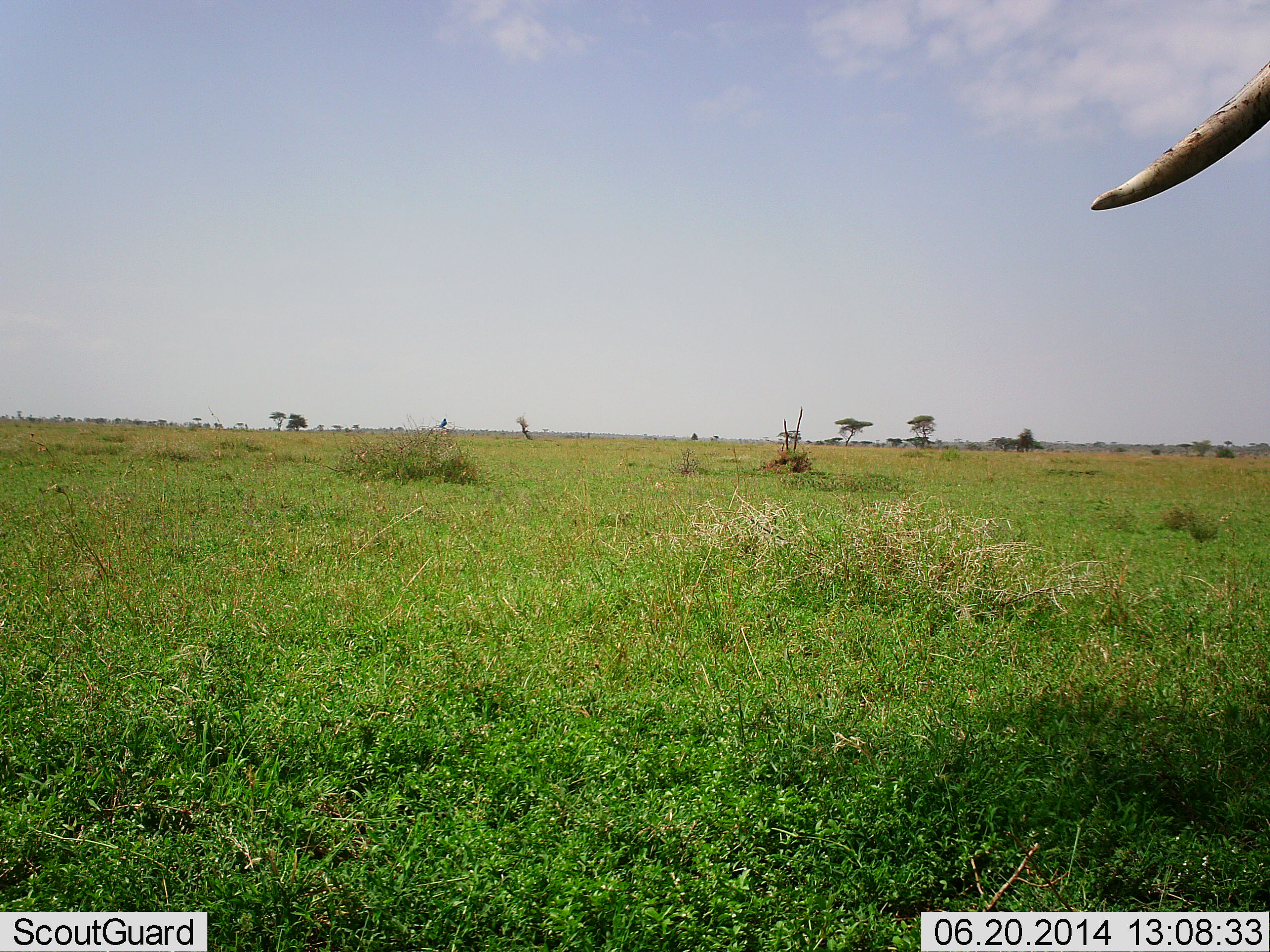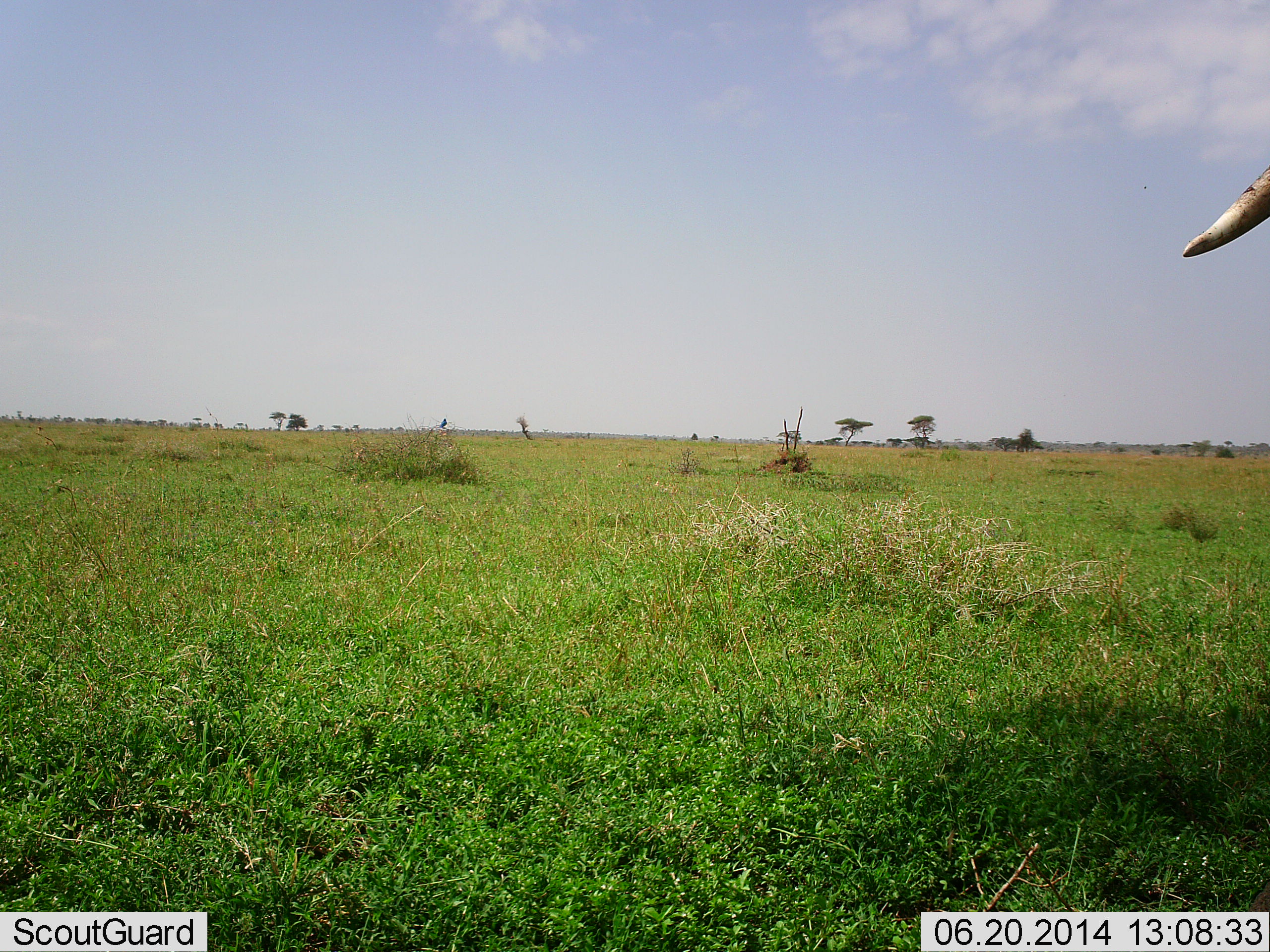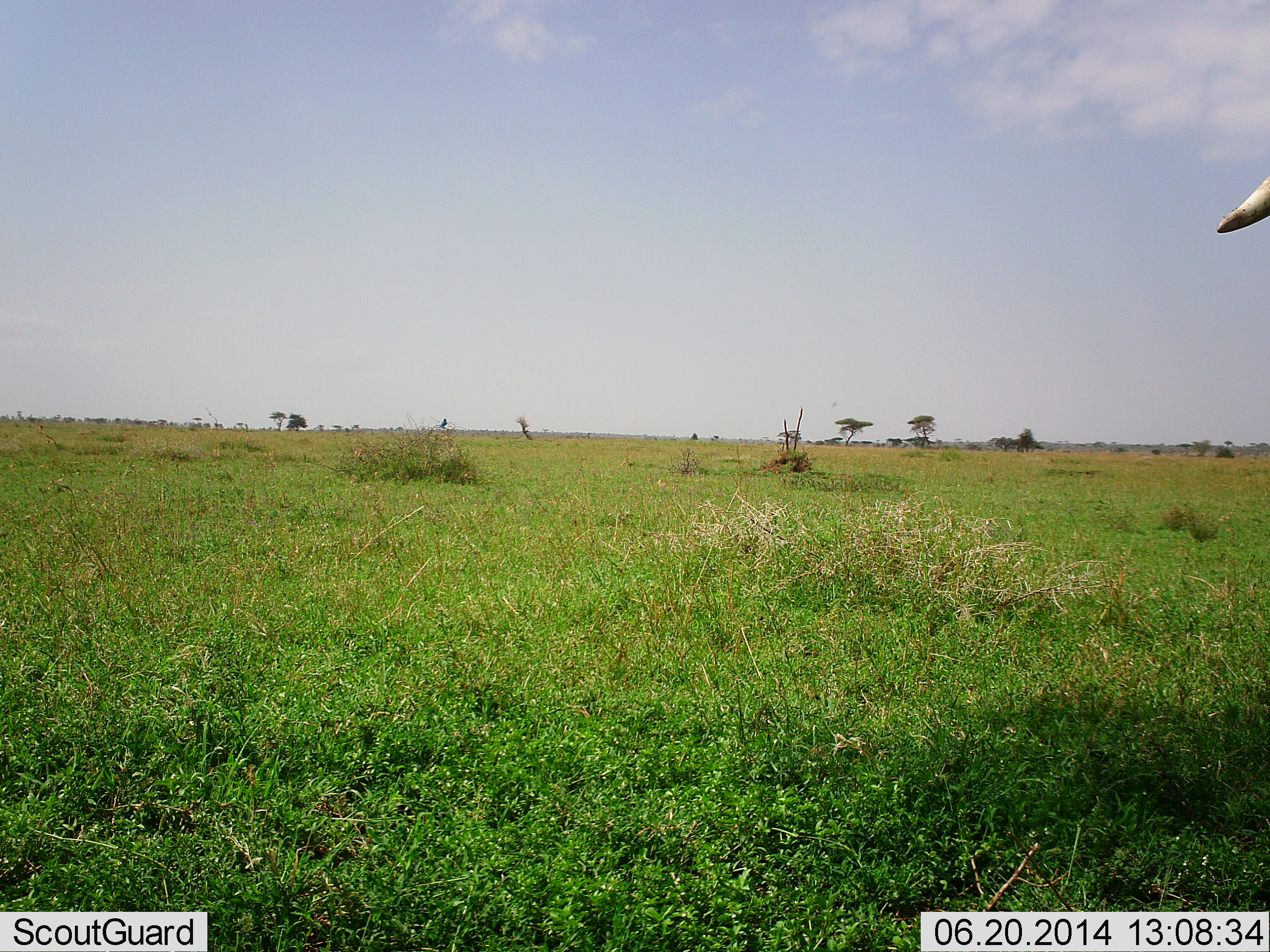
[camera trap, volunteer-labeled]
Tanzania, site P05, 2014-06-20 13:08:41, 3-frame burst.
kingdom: Animalia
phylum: Chordata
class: Mammalia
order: Proboscidea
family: Elephantidae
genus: Loxodonta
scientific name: Loxodonta africana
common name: african bush elephant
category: elephant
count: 1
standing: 70%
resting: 0%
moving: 30%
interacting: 0%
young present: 0%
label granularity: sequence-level